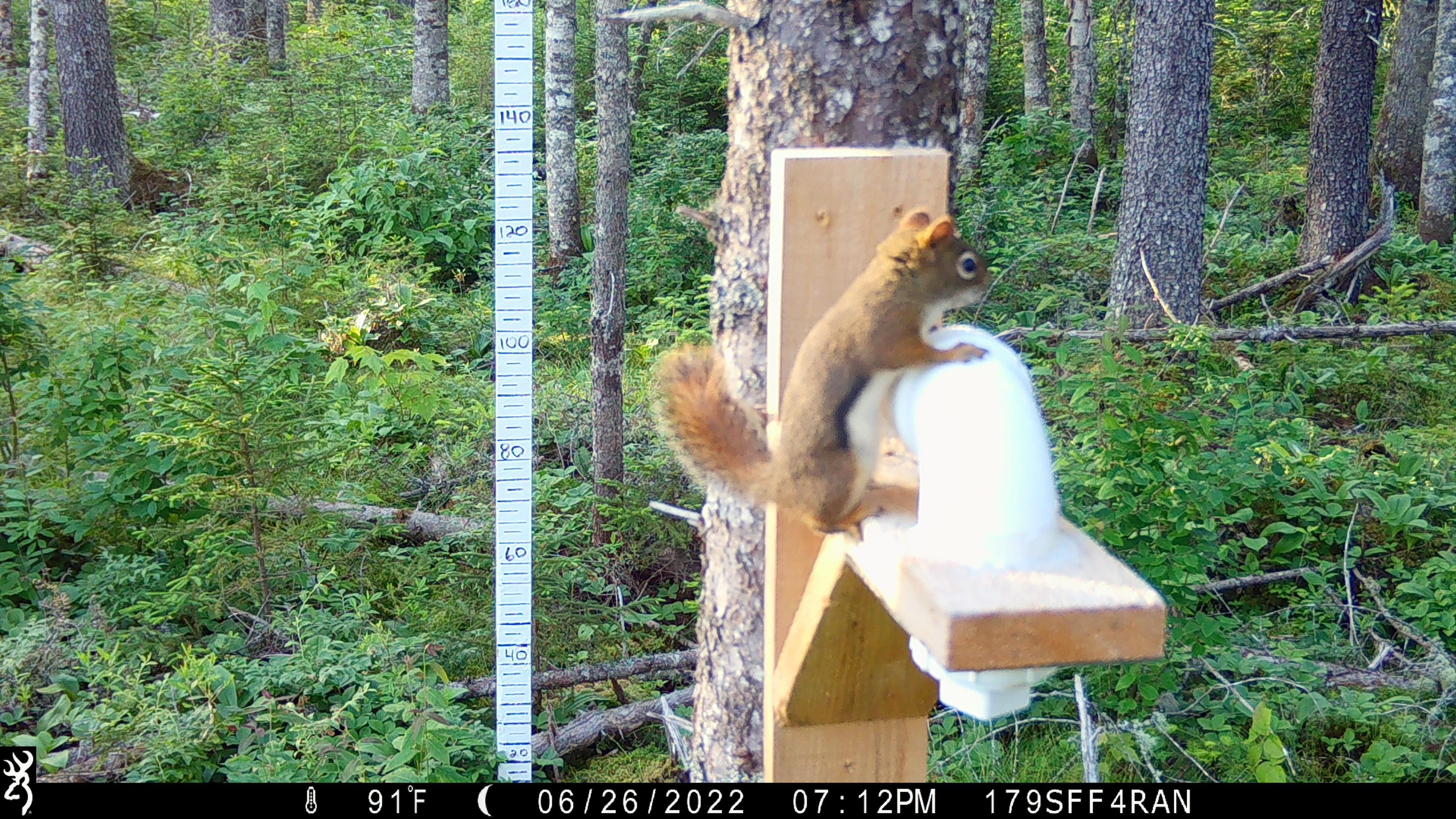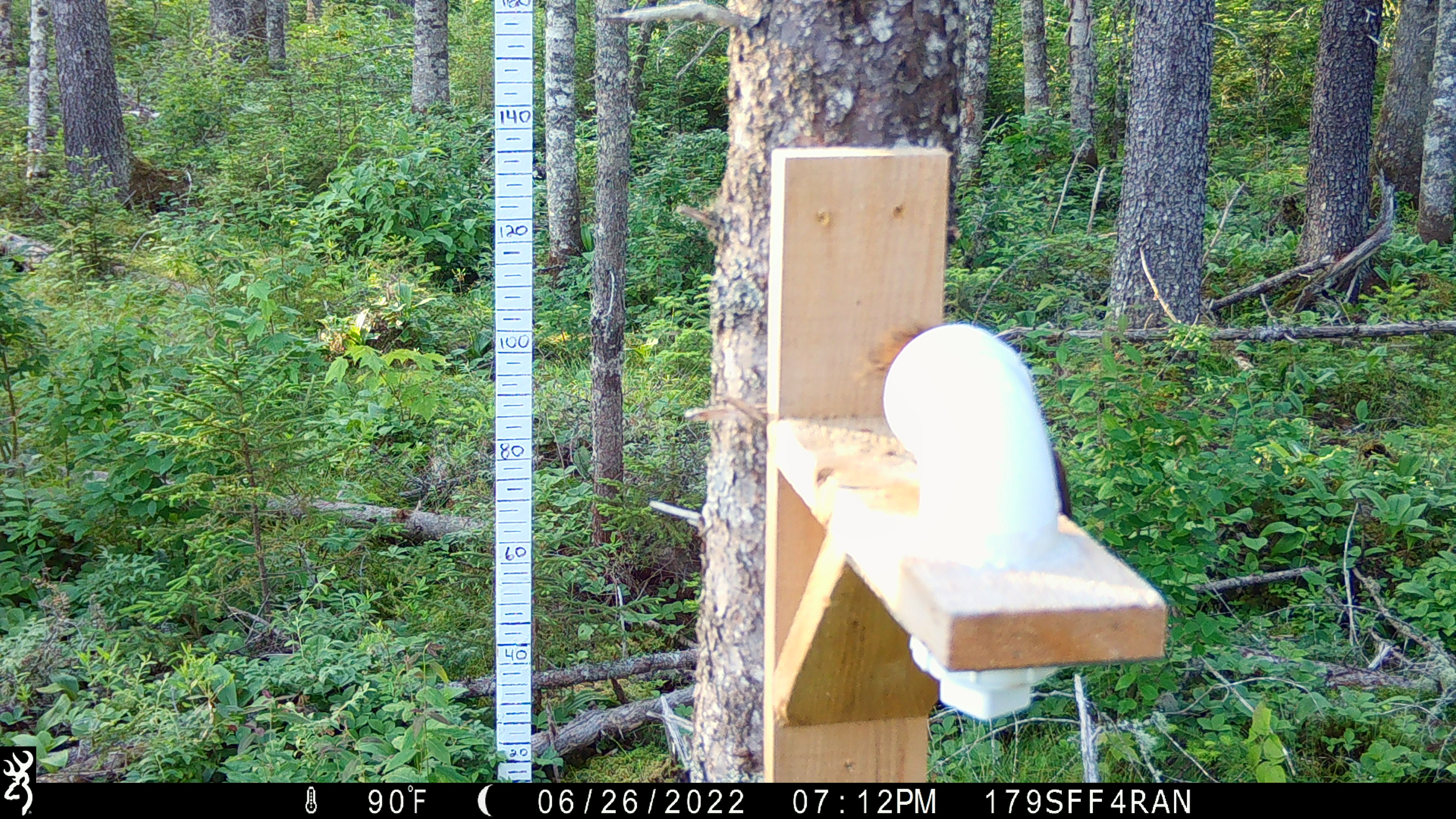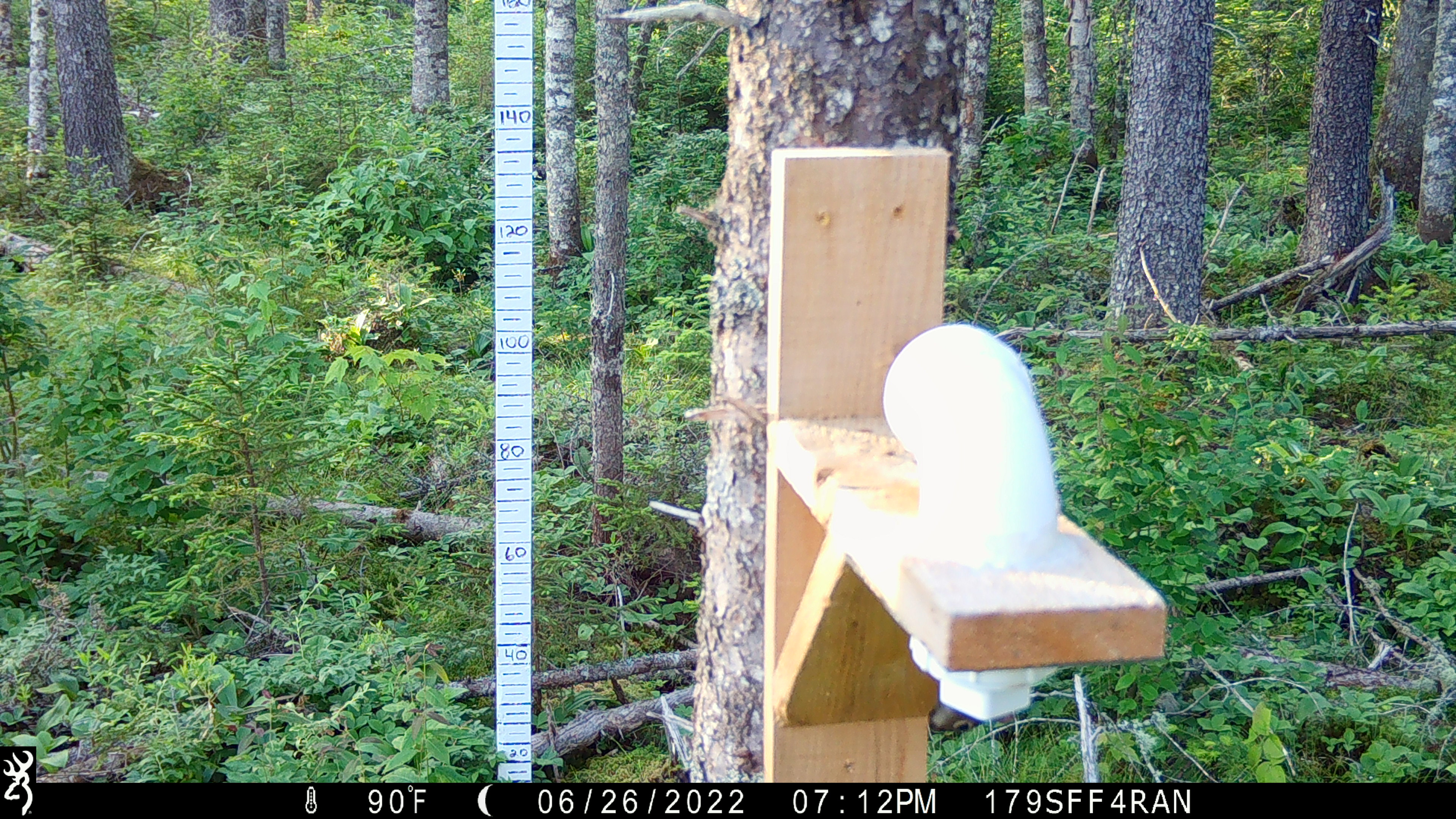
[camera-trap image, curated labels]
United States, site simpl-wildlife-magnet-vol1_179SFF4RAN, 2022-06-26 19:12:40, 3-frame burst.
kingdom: Animalia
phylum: Chordata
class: Mammalia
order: Rodentia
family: Sciuridae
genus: Tamiasciurus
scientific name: Tamiasciurus hudsonicus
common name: red squirrel